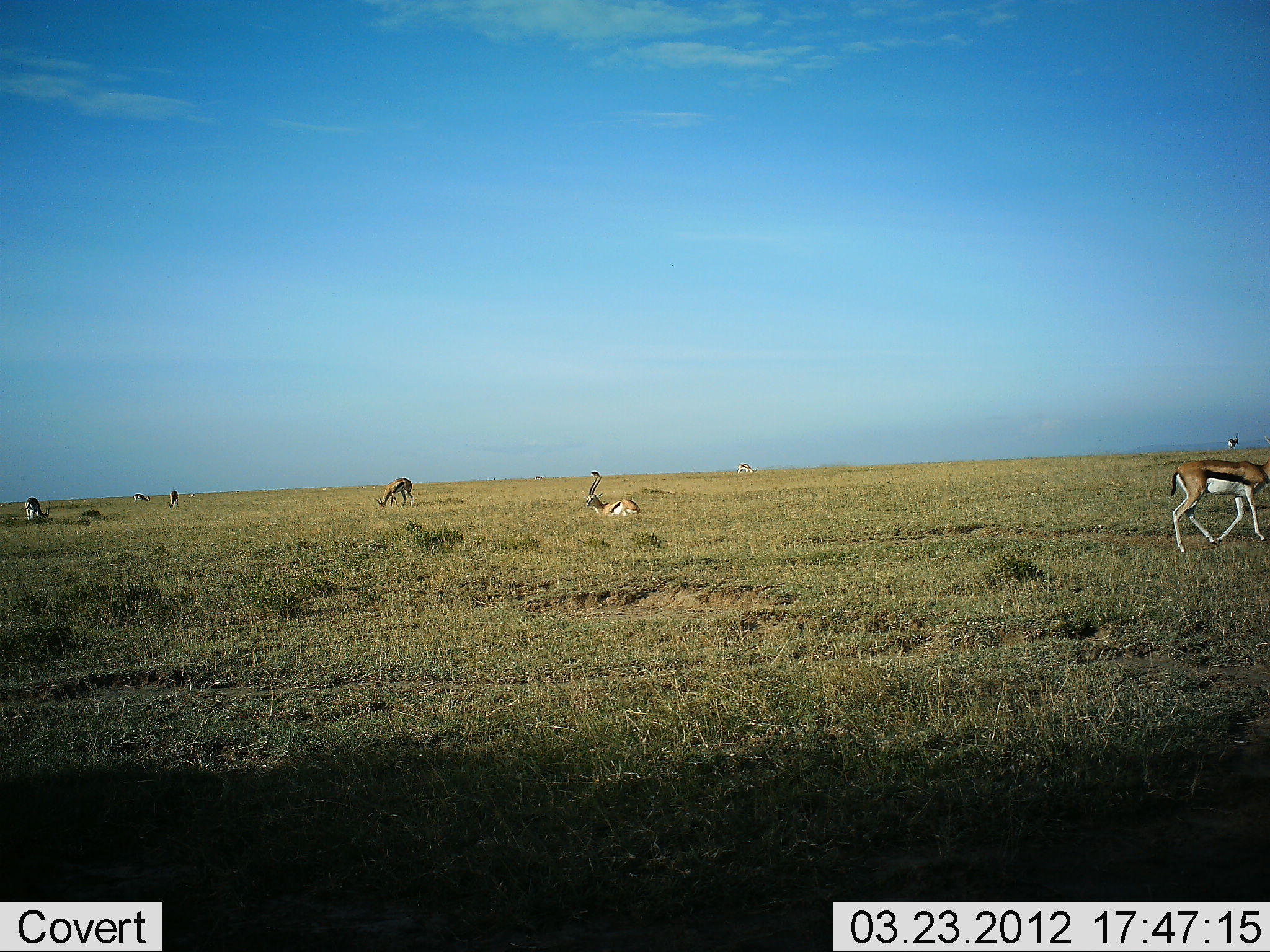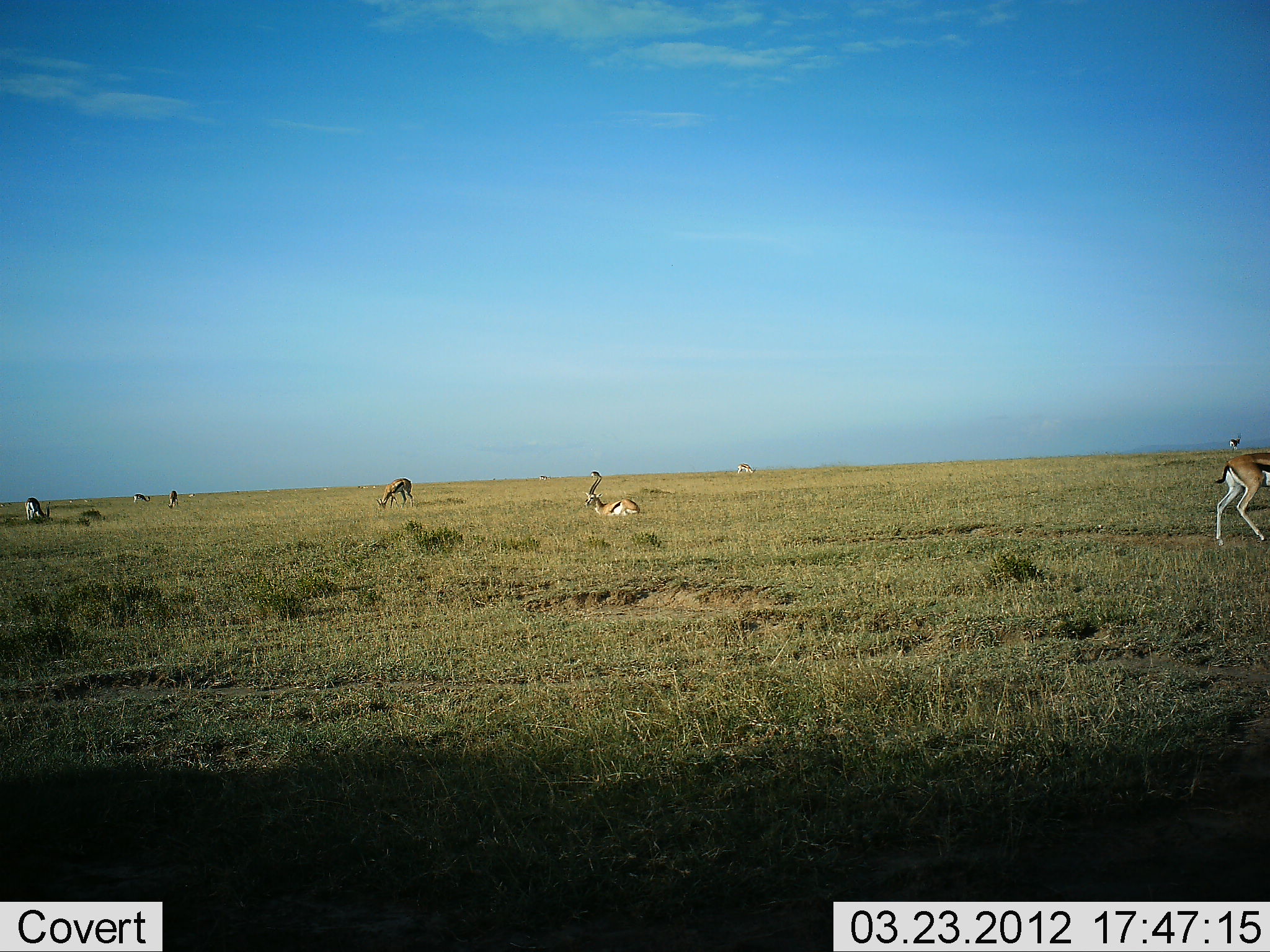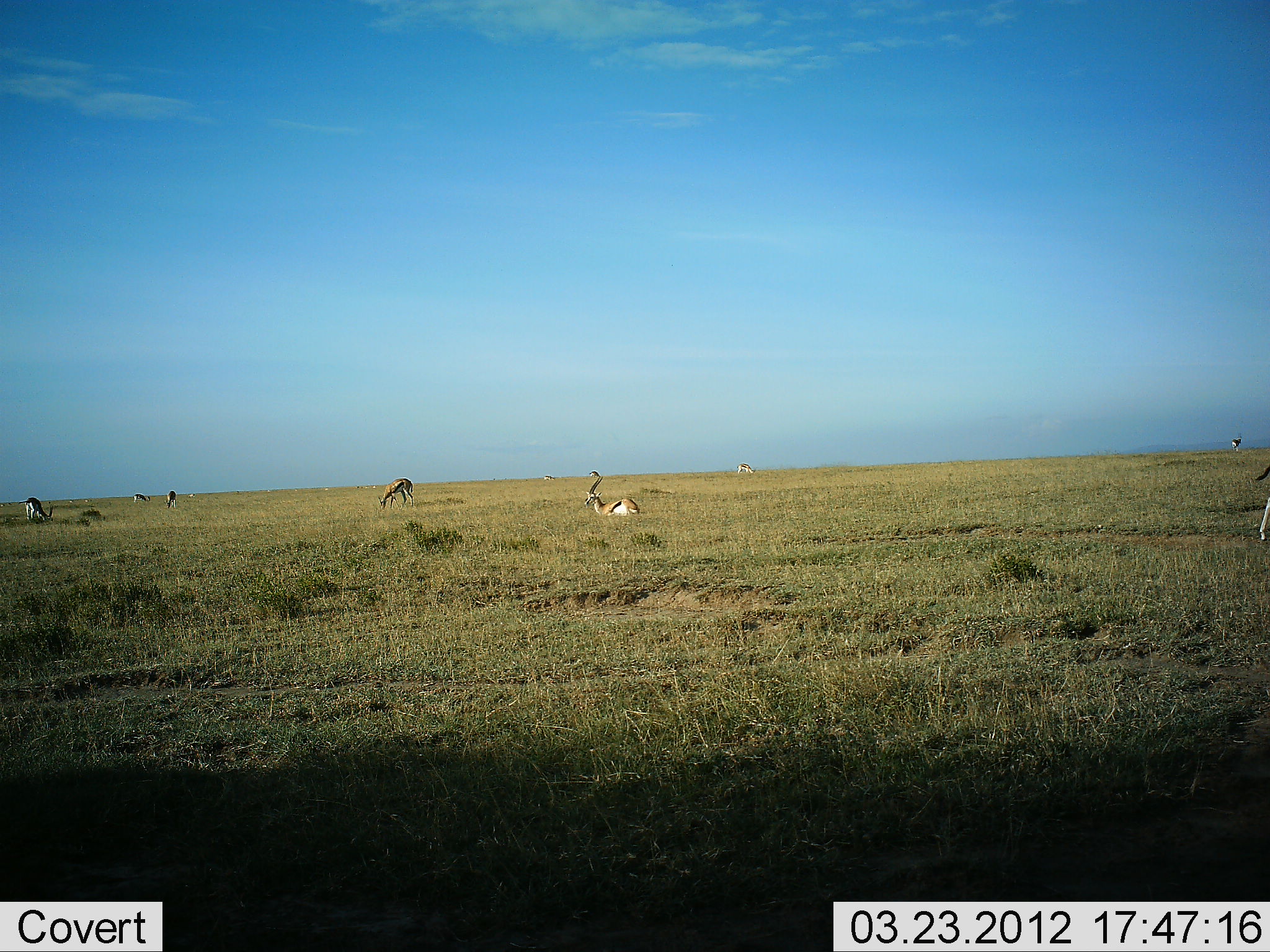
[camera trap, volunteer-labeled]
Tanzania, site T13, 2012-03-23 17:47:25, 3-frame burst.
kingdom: Animalia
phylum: Chordata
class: Mammalia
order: Artiodactyla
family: Bovidae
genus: Eudorcas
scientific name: Eudorcas thomsonii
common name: thomson's gazelle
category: gazellethomsons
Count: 8.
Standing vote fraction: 45%.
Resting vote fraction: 90%.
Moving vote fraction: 45%.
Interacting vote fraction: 0%.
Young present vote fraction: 0%.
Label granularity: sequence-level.